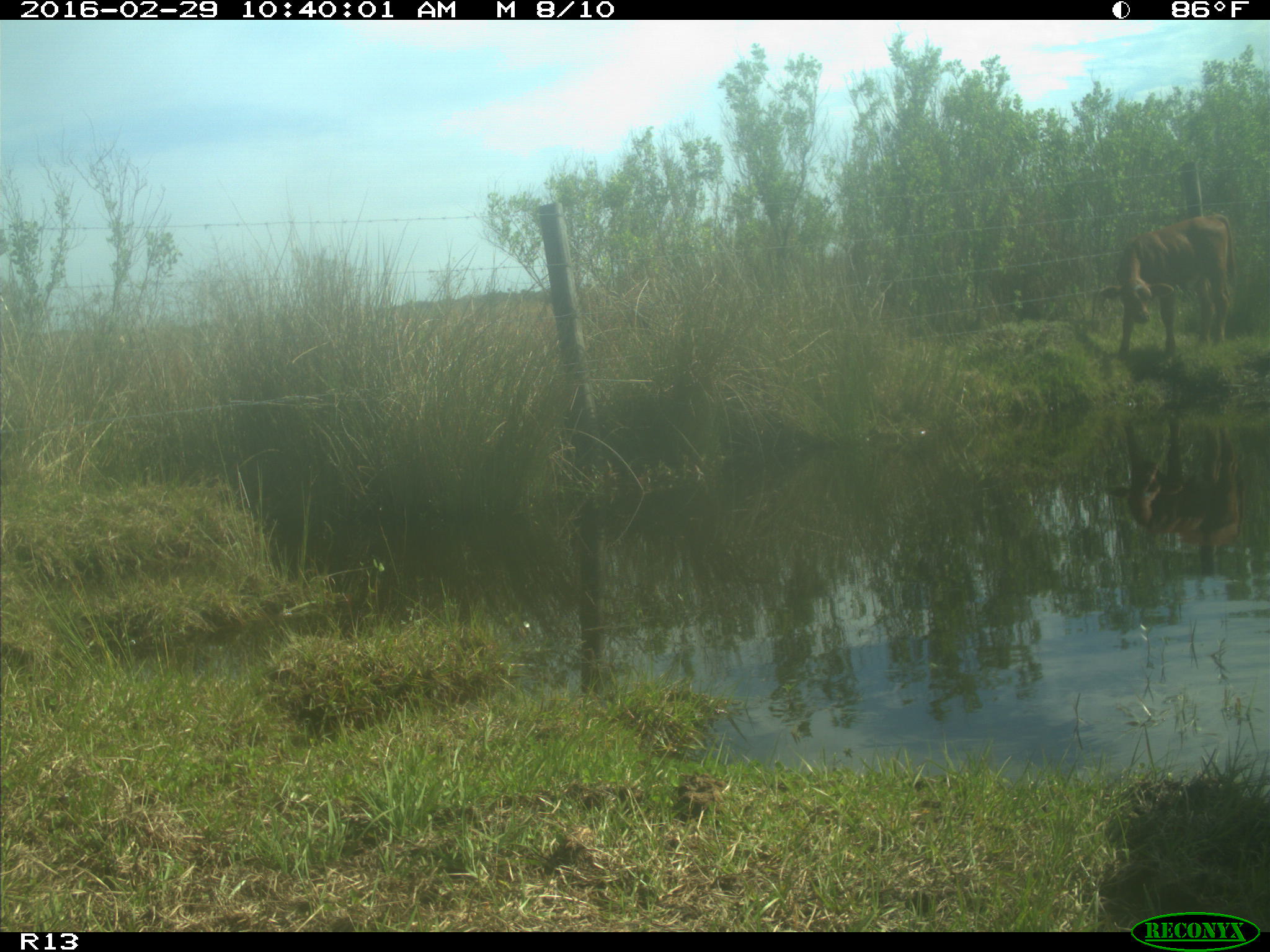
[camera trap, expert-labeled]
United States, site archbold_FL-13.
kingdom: Animalia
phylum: Chordata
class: Mammalia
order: Artiodactyla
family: Bovidae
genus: Bos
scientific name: Bos taurus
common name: domestic cow